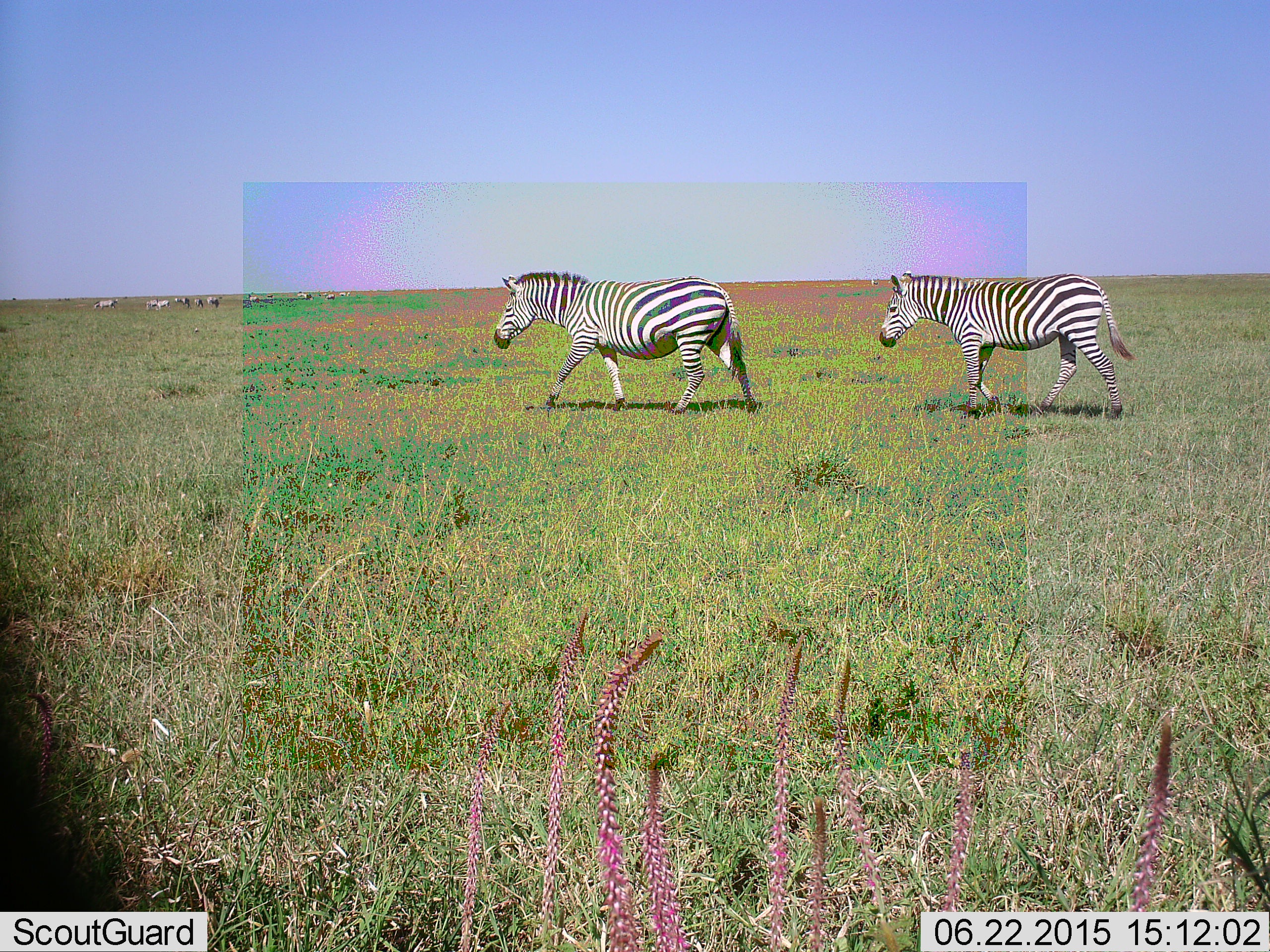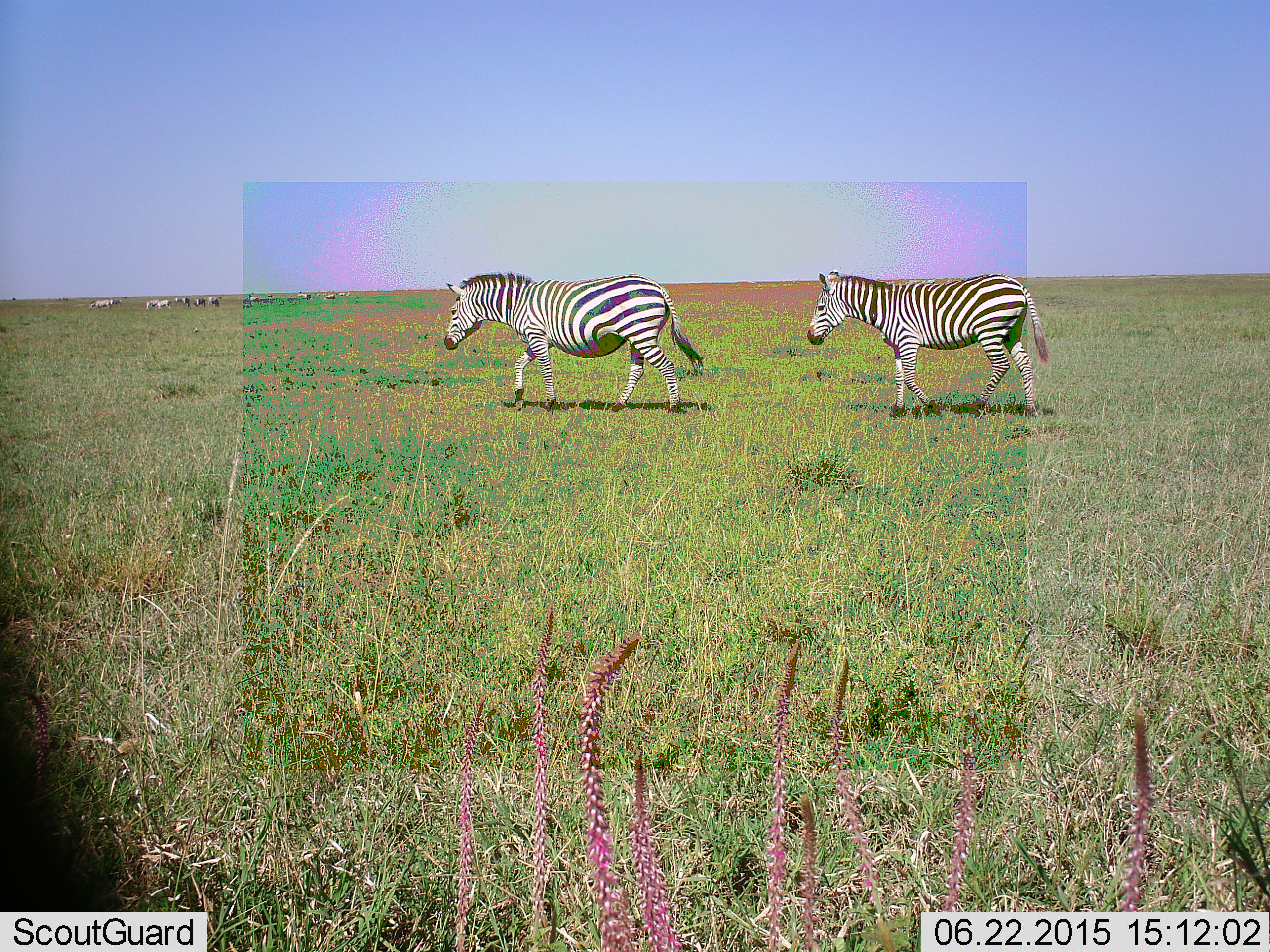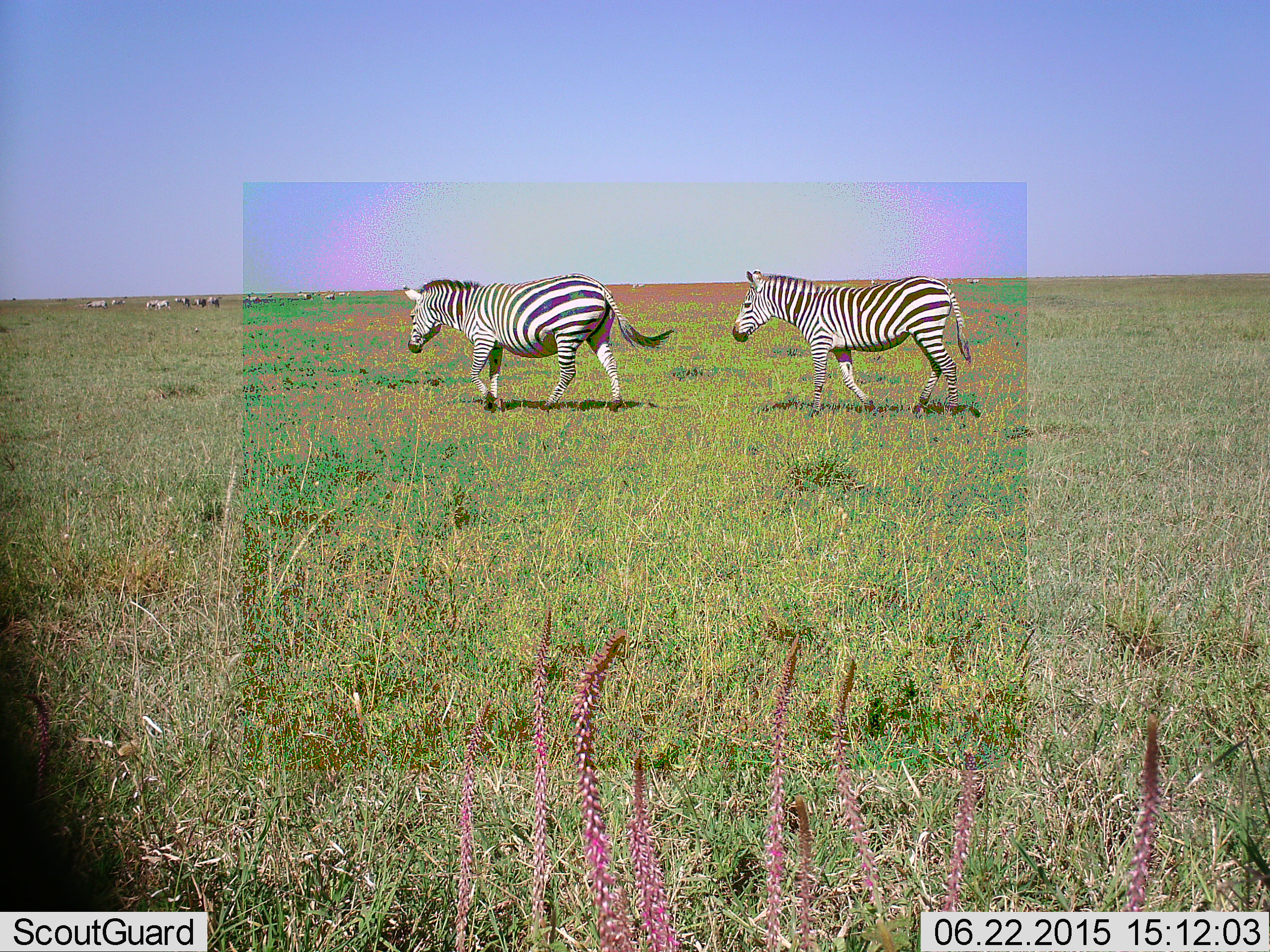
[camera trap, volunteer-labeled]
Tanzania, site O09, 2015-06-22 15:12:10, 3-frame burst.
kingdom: Animalia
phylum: Chordata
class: Mammalia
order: Perissodactyla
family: Equidae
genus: Equus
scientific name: Equus quagga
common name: plains zebra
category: zebra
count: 2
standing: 36%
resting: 0%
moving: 100%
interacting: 0%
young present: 0%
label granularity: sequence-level